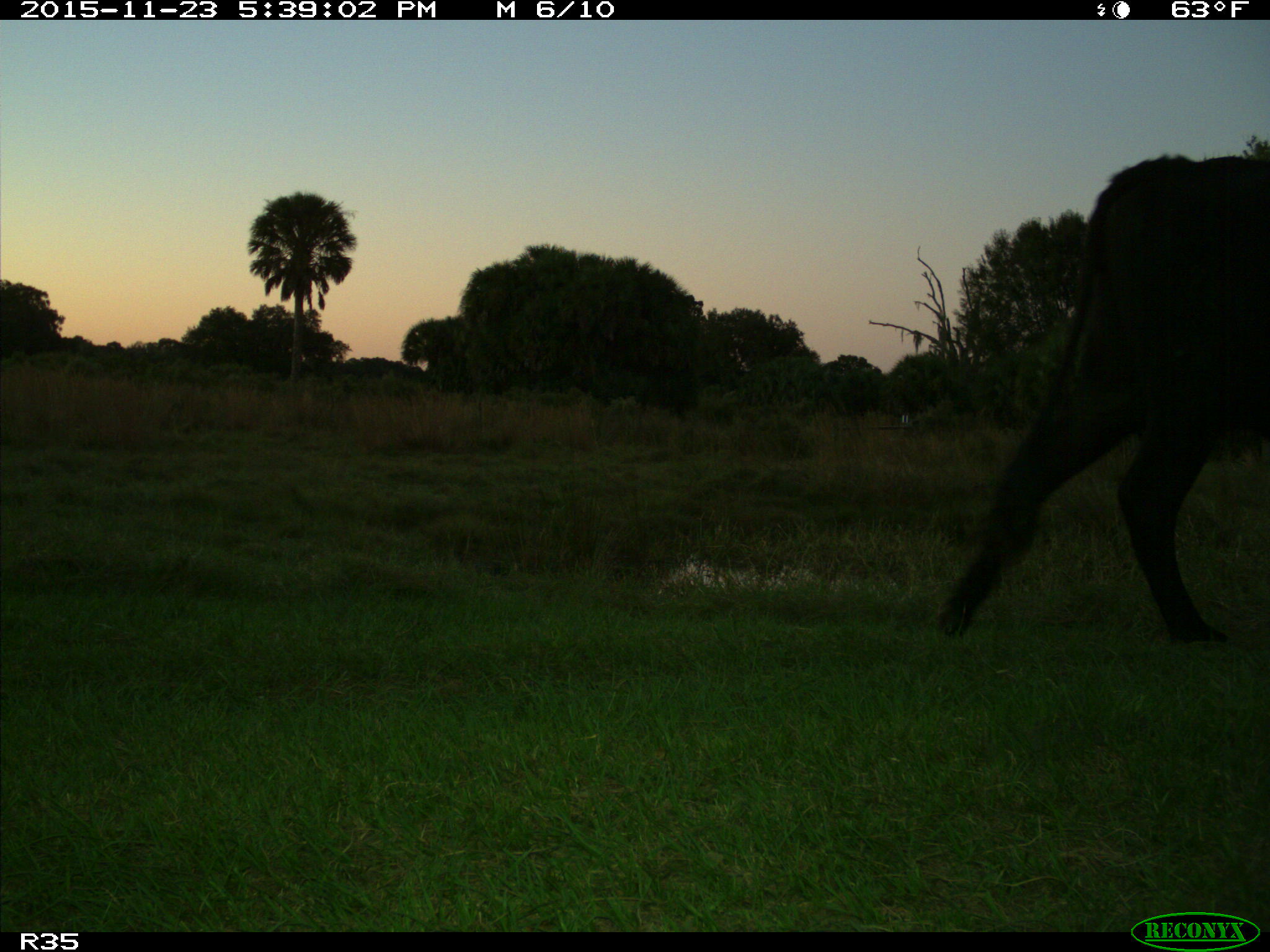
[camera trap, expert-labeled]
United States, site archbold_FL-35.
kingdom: Animalia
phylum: Chordata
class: Mammalia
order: Artiodactyla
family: Bovidae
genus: Bos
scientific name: Bos taurus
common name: domestic cow